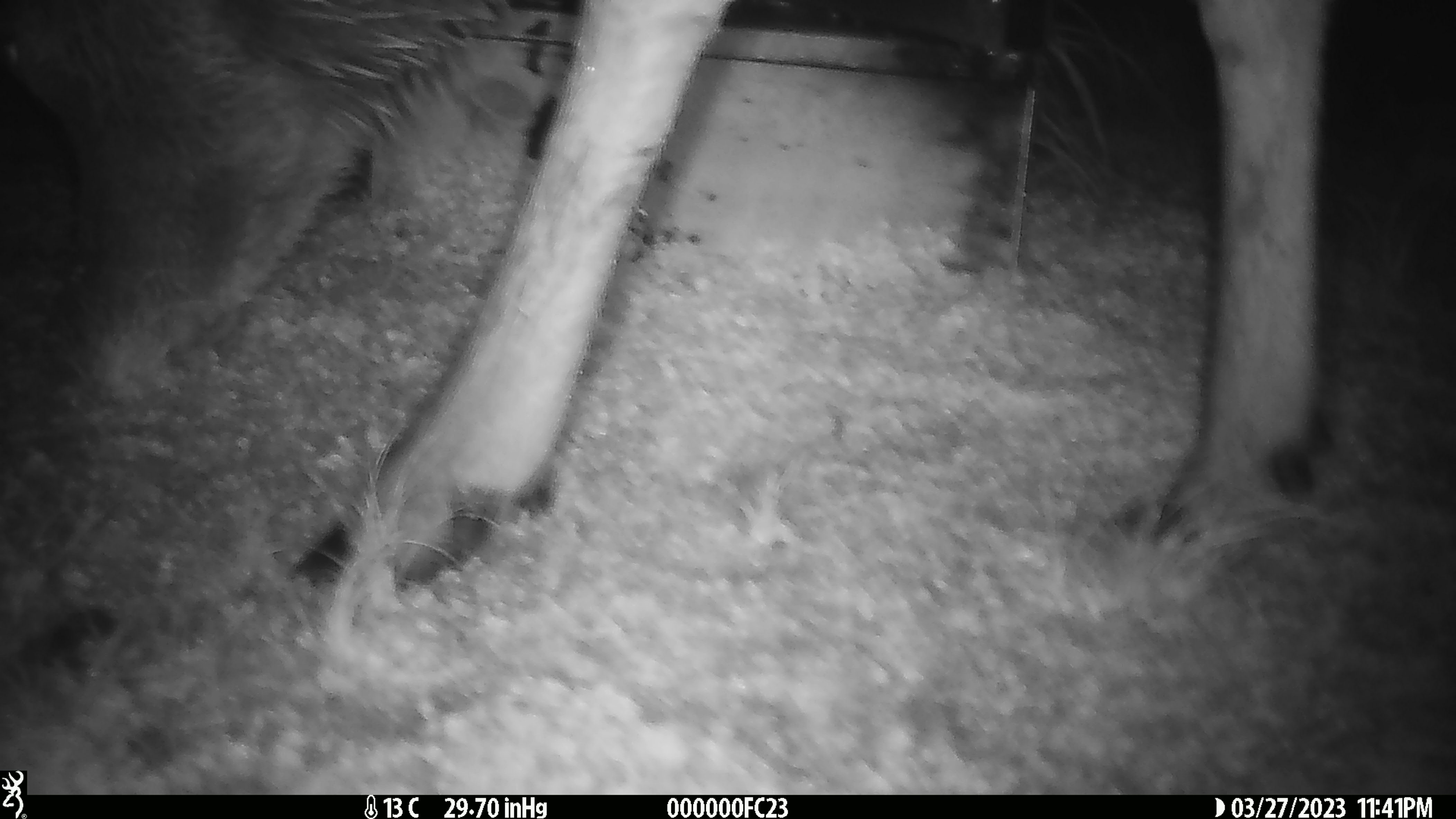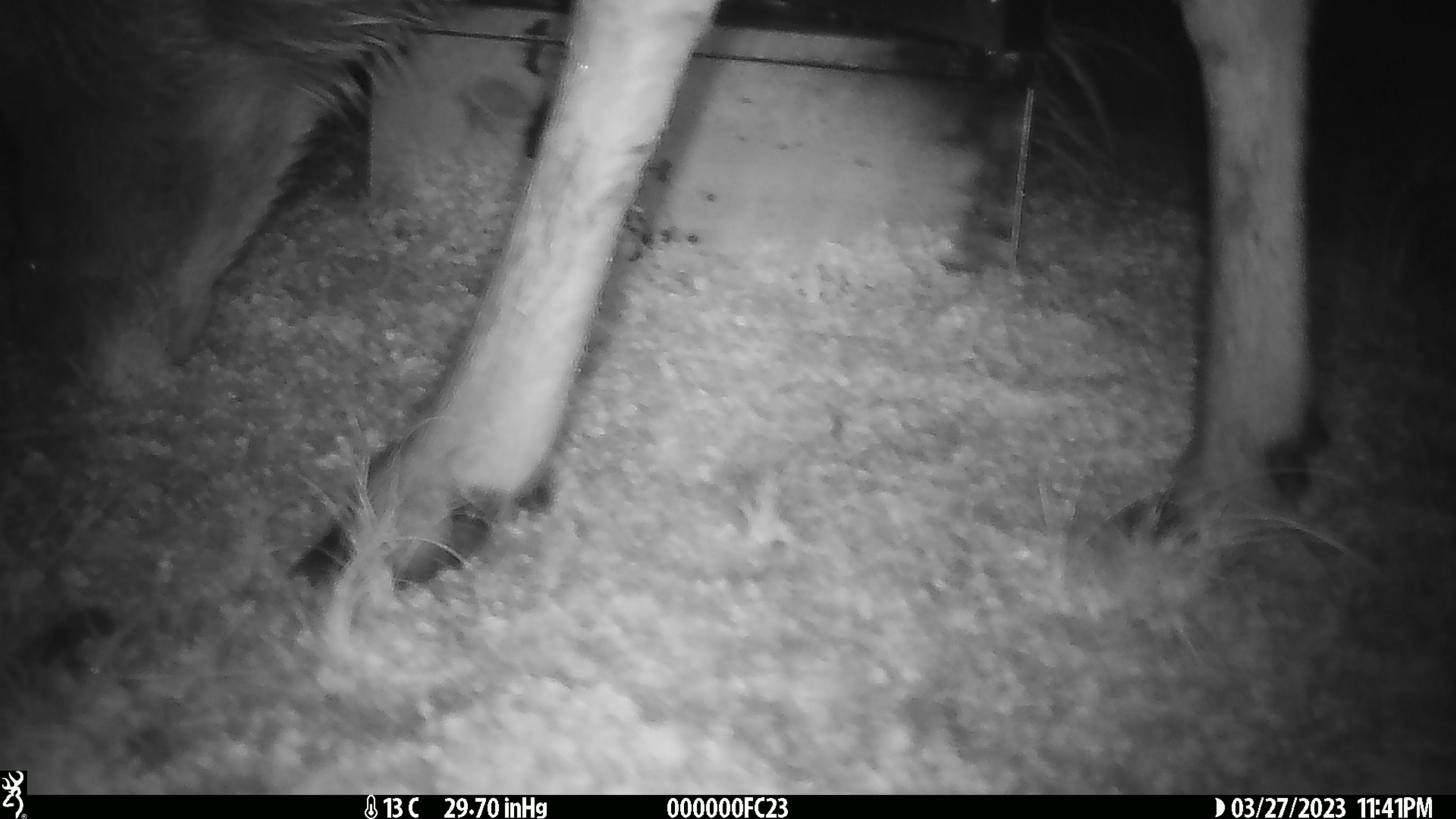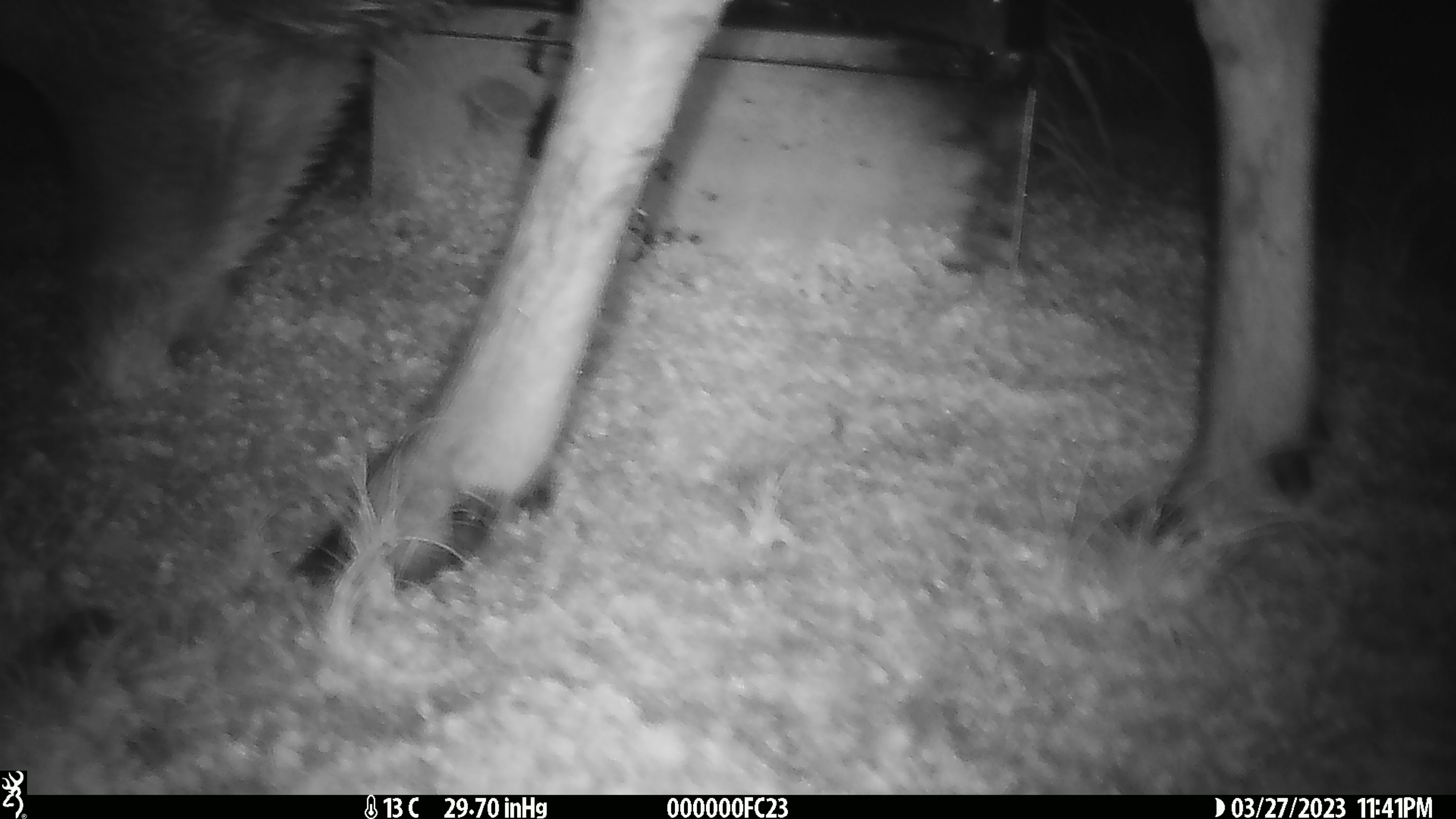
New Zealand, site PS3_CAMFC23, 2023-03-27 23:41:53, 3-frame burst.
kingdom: Animalia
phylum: Chordata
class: Mammalia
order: Artiodactyla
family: Cervidae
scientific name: Cervidae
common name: deer